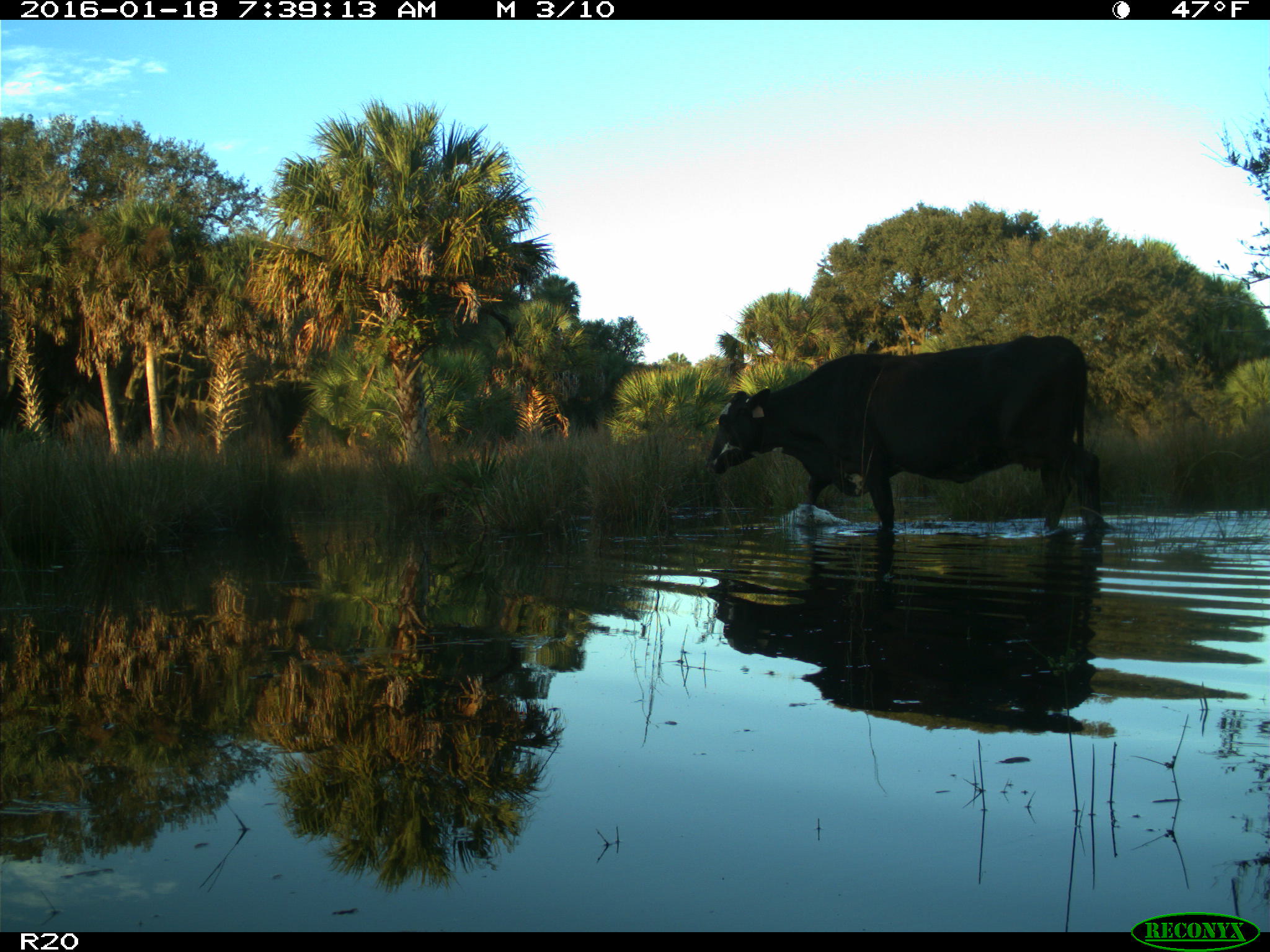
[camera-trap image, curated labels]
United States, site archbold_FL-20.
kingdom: Animalia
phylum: Chordata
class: Mammalia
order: Artiodactyla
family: Bovidae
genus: Bos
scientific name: Bos taurus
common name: domestic cow